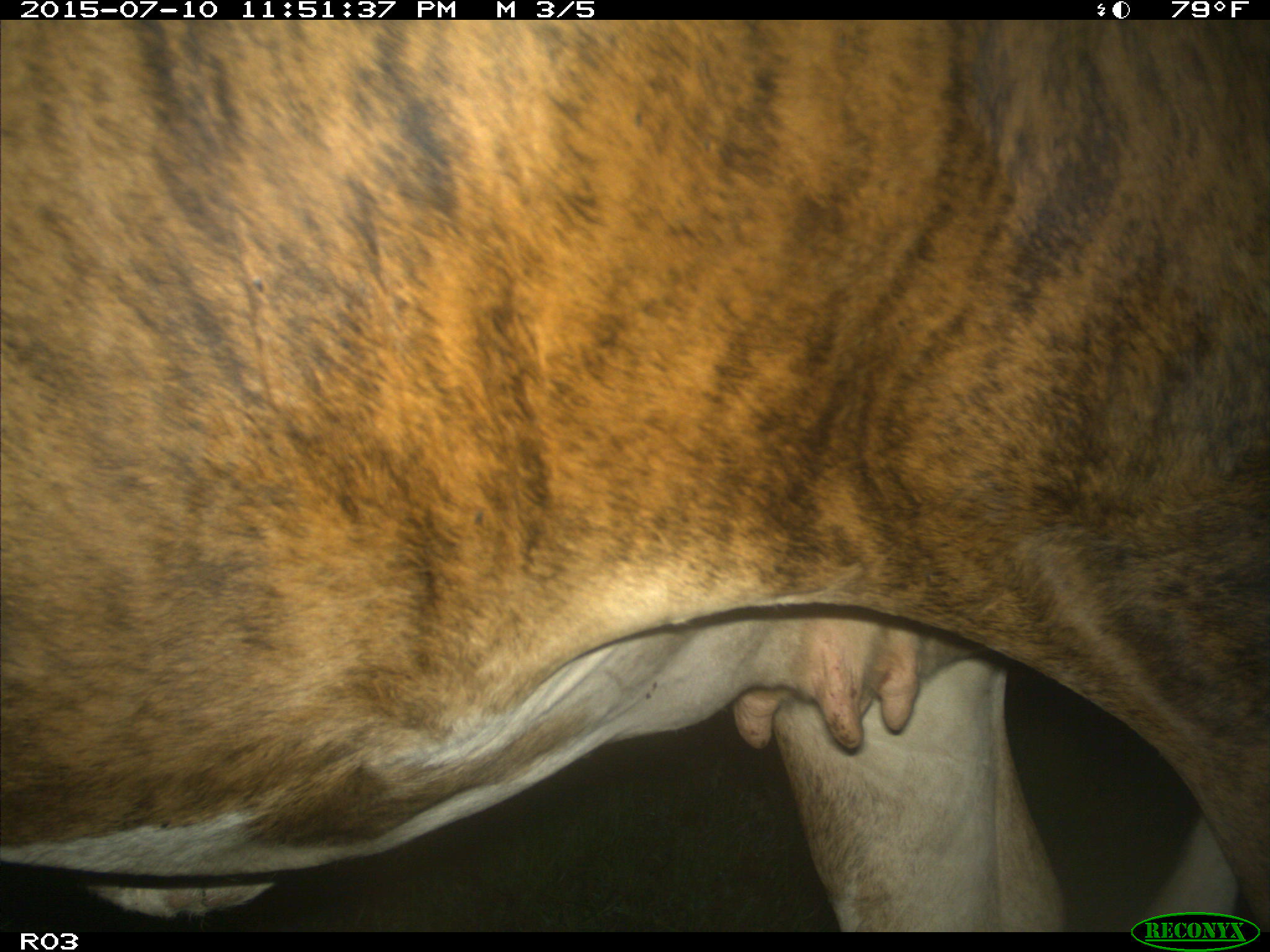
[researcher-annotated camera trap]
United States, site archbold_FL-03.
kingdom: Animalia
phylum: Chordata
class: Mammalia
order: Artiodactyla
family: Bovidae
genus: Bos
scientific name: Bos taurus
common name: domestic cow